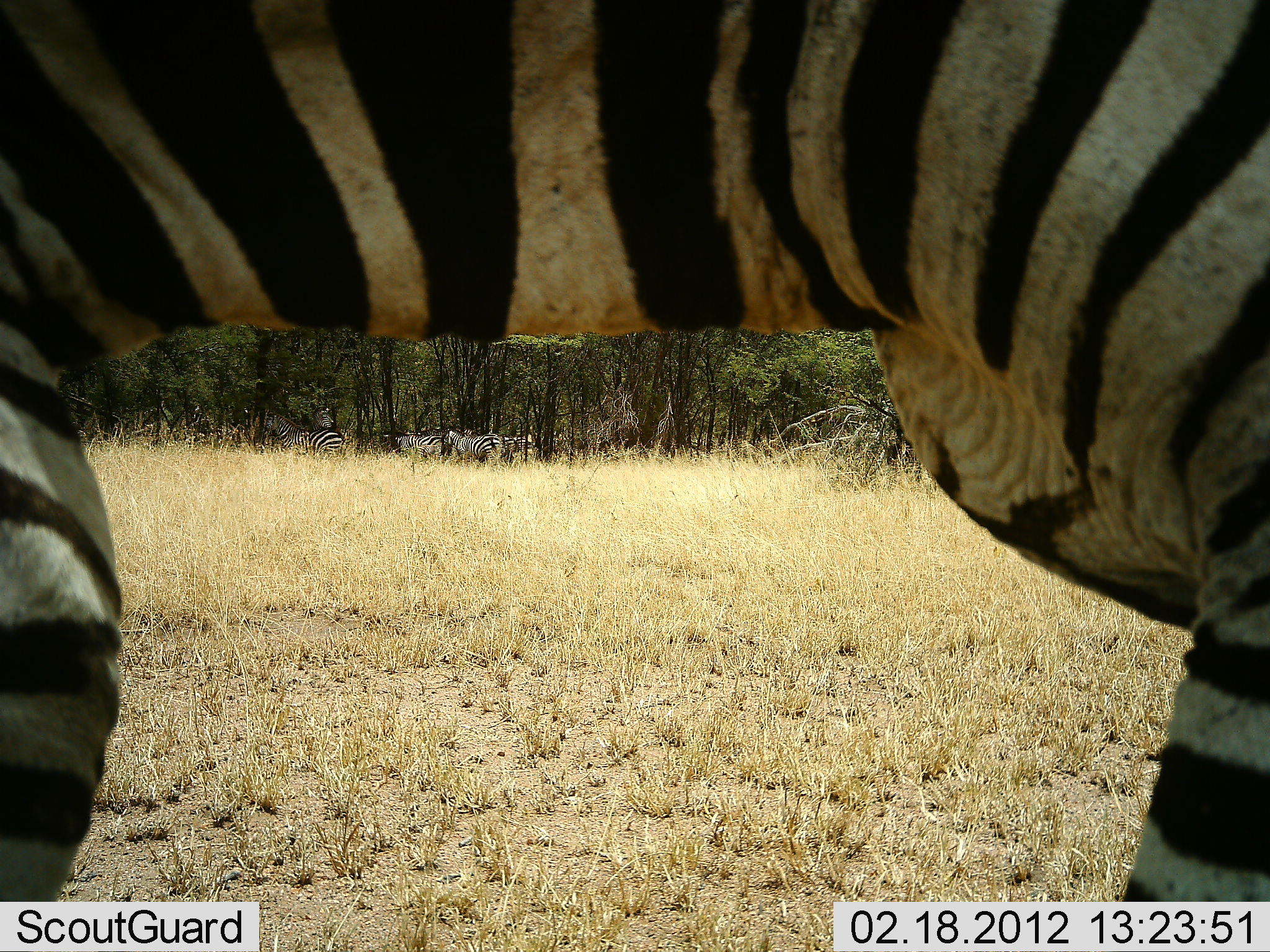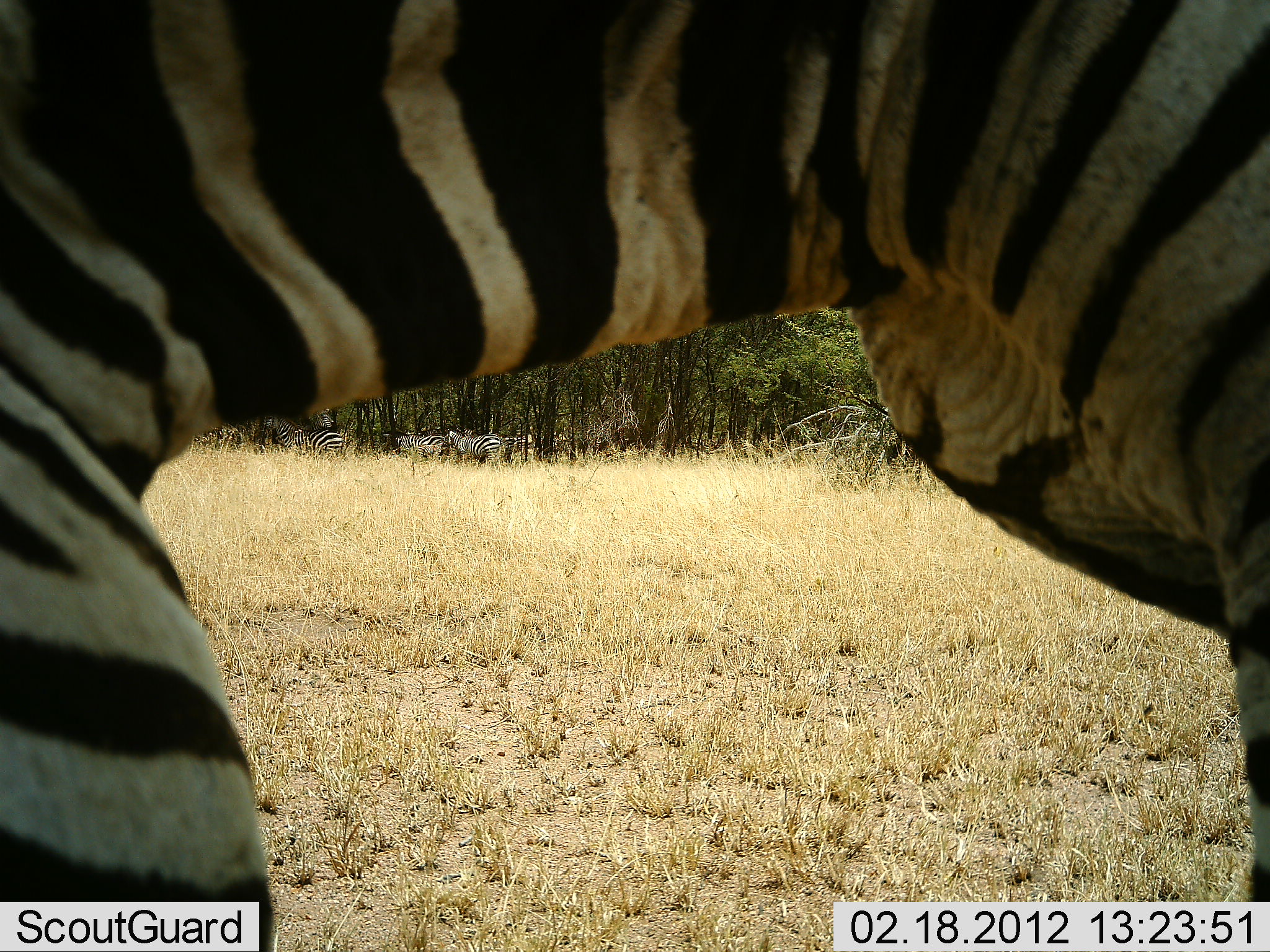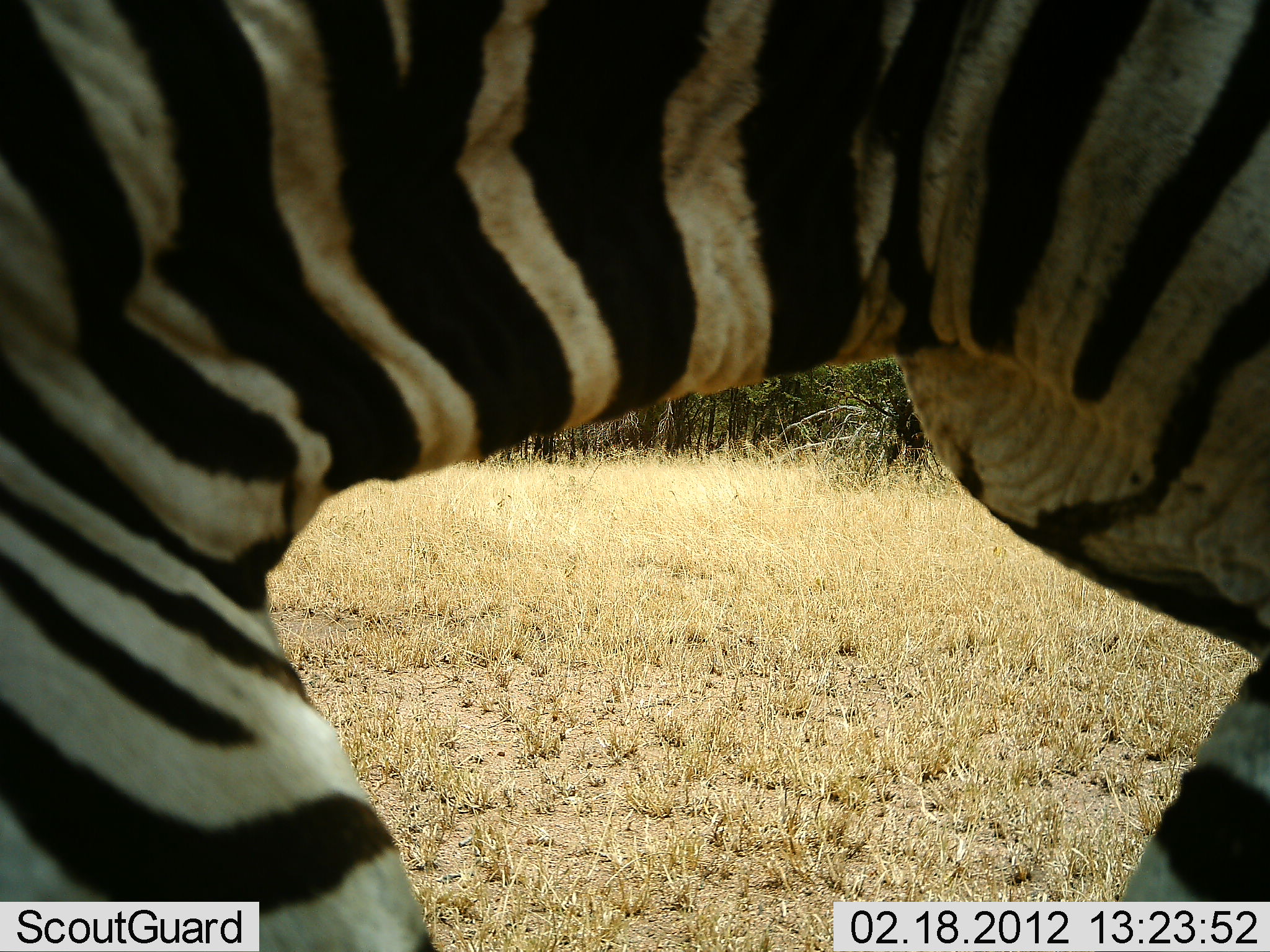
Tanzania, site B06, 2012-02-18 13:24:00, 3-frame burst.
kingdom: Animalia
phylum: Chordata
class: Mammalia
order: Perissodactyla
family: Equidae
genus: Equus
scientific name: Equus quagga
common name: plains zebra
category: zebra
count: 4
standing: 67%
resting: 7%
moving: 22%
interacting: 0%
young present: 0%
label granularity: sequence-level